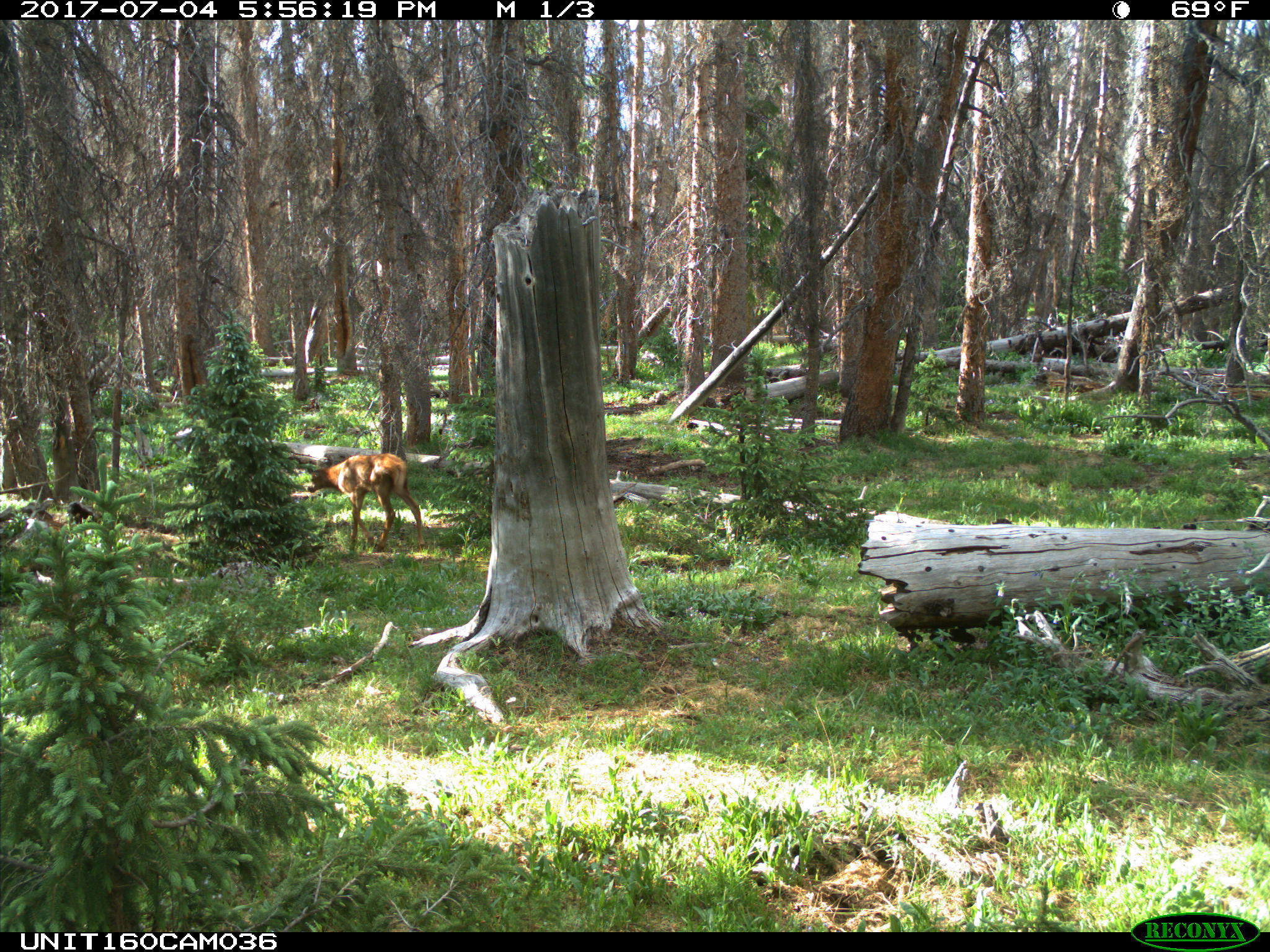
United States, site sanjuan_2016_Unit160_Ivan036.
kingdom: Animalia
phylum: Chordata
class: Mammalia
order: Artiodactyla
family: Cervidae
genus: Cervus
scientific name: Cervus elaphus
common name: red deer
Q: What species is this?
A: Cervus elaphus (red deer).